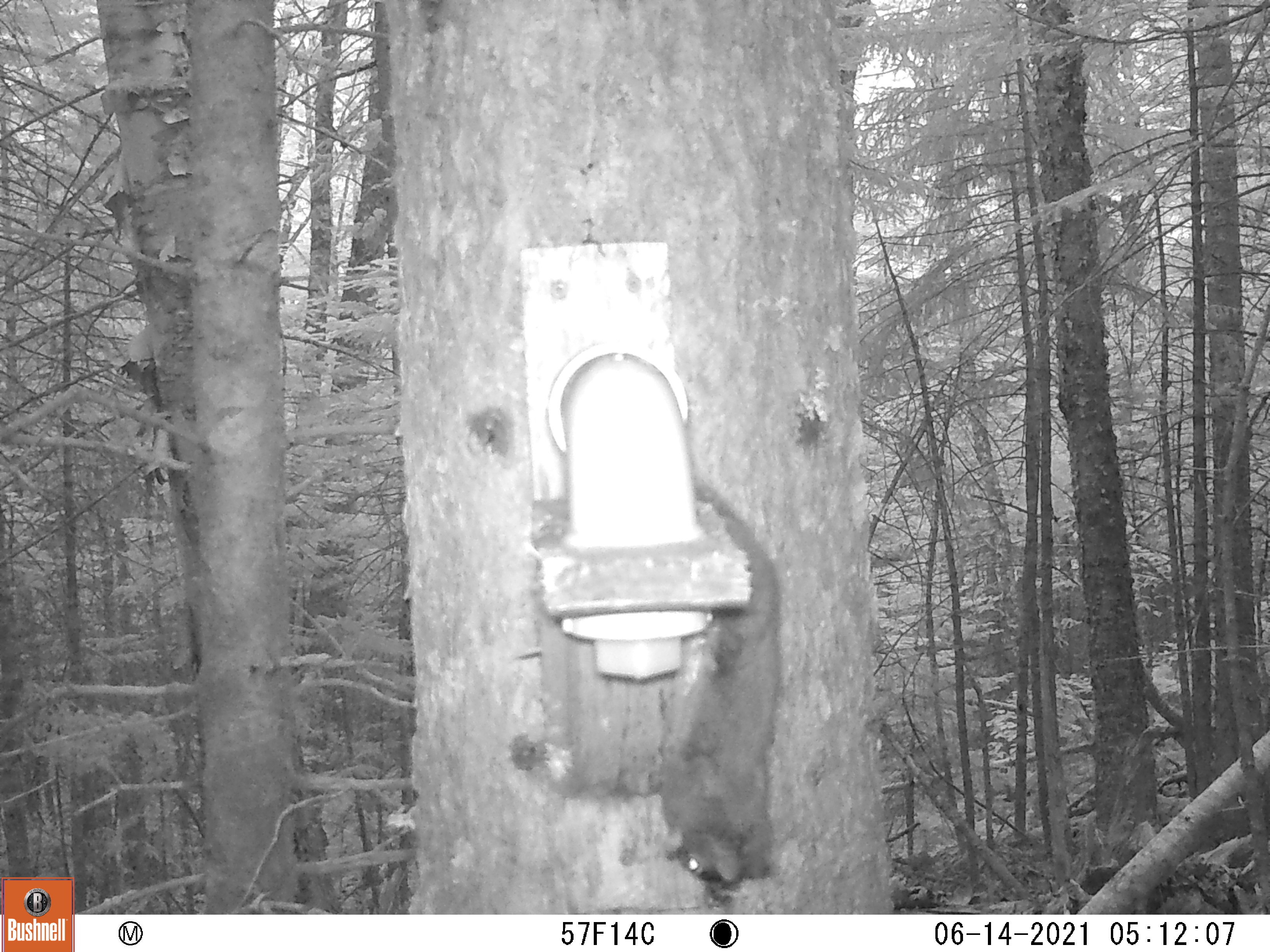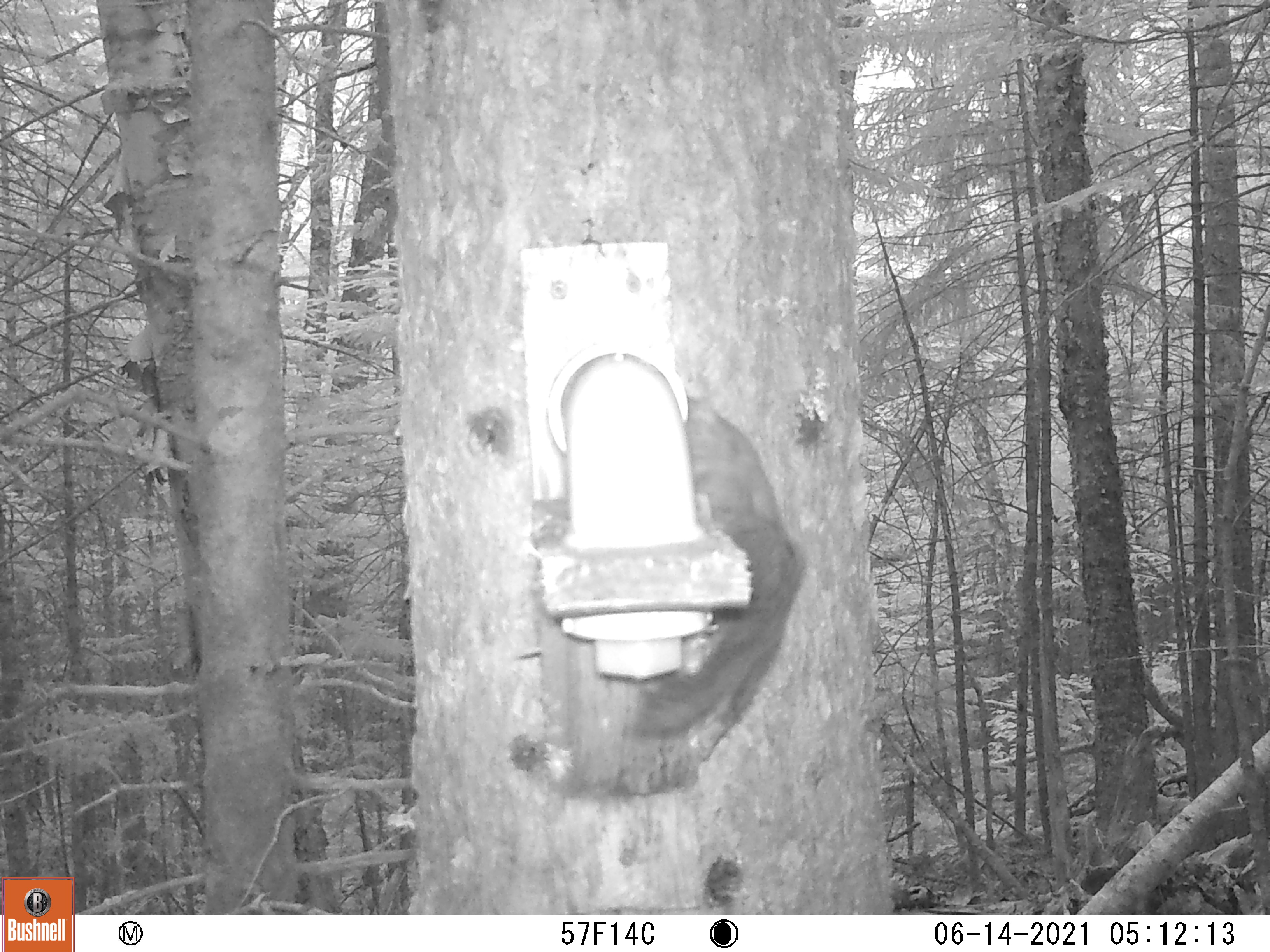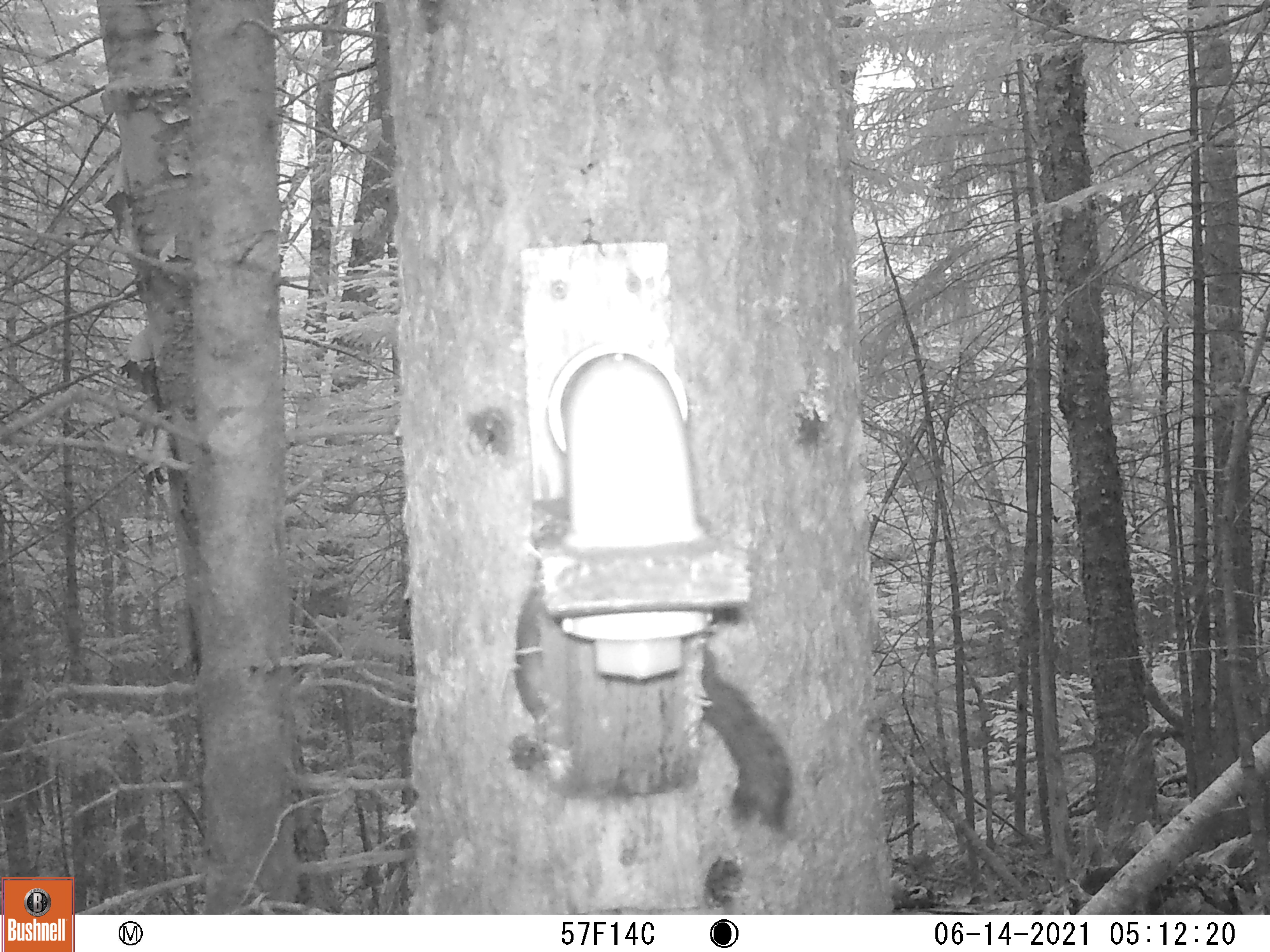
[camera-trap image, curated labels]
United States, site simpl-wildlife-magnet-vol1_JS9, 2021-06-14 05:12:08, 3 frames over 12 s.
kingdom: Animalia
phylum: Chordata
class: Mammalia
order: Rodentia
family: Sciuridae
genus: Tamiasciurus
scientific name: Tamiasciurus hudsonicus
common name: red squirrel